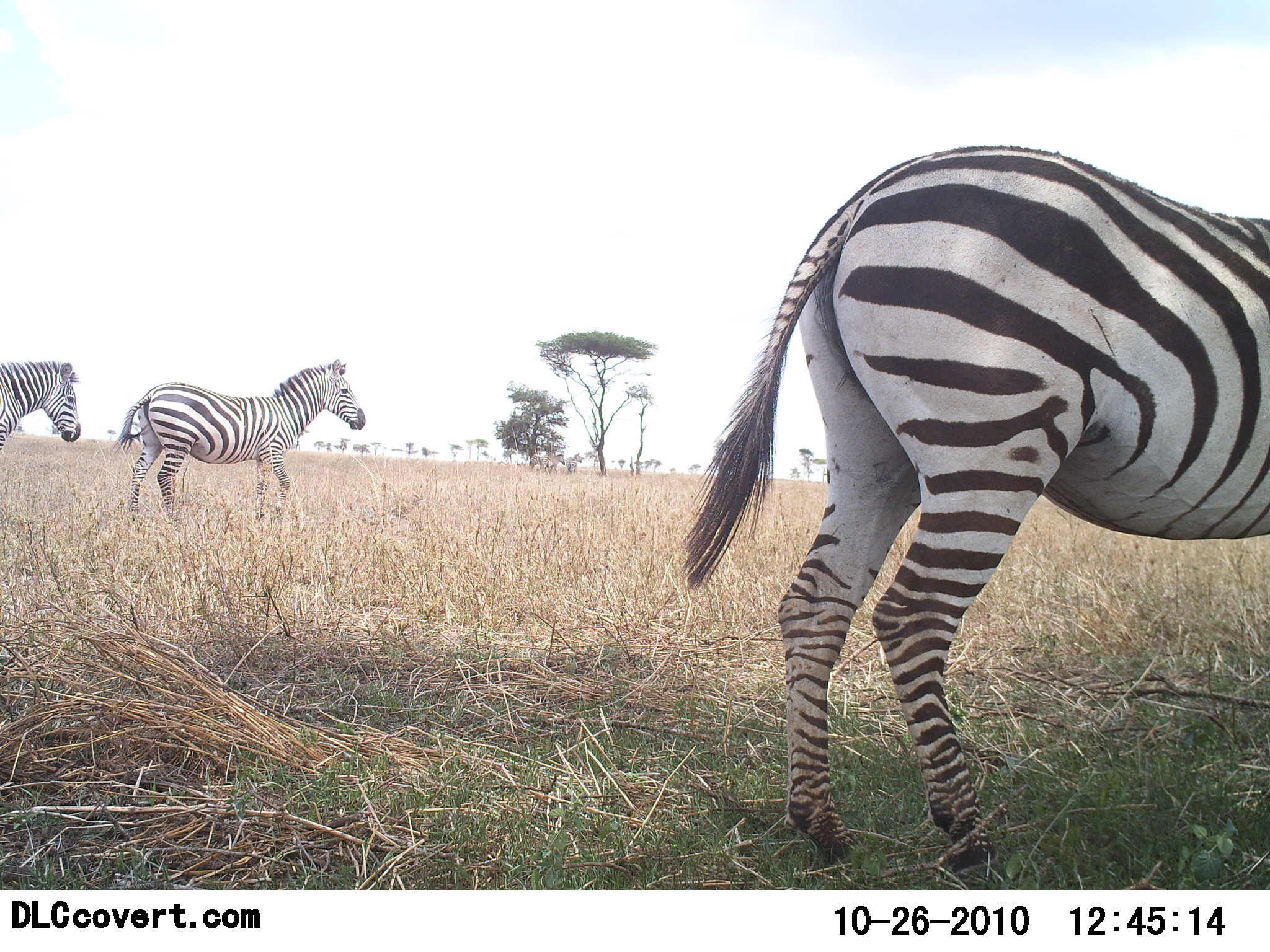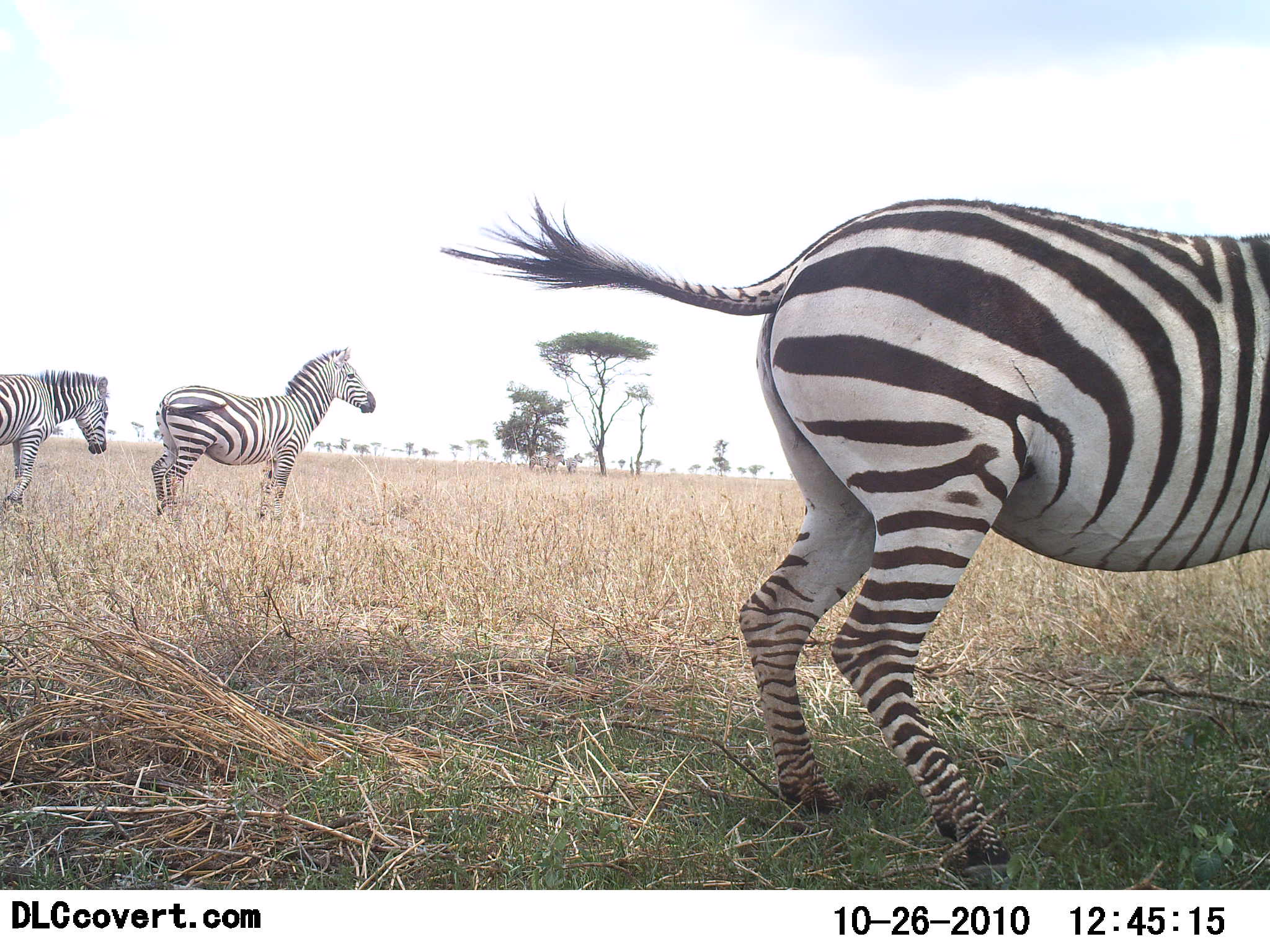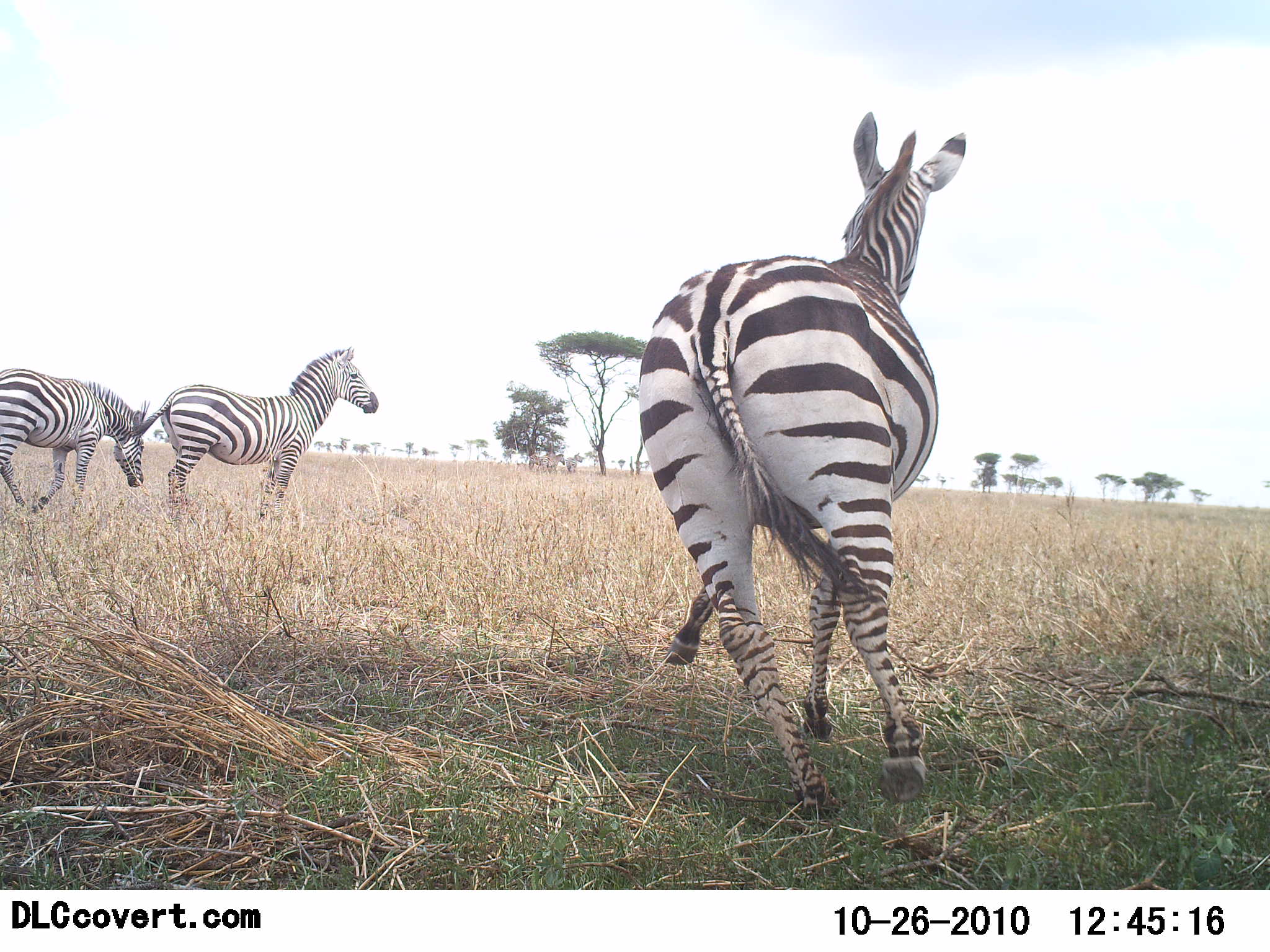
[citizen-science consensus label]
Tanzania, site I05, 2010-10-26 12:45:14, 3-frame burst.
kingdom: Animalia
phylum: Chordata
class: Mammalia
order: Perissodactyla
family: Equidae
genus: Equus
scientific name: Equus quagga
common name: plains zebra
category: zebra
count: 3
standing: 42%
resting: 0%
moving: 100%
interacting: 0%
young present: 0%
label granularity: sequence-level